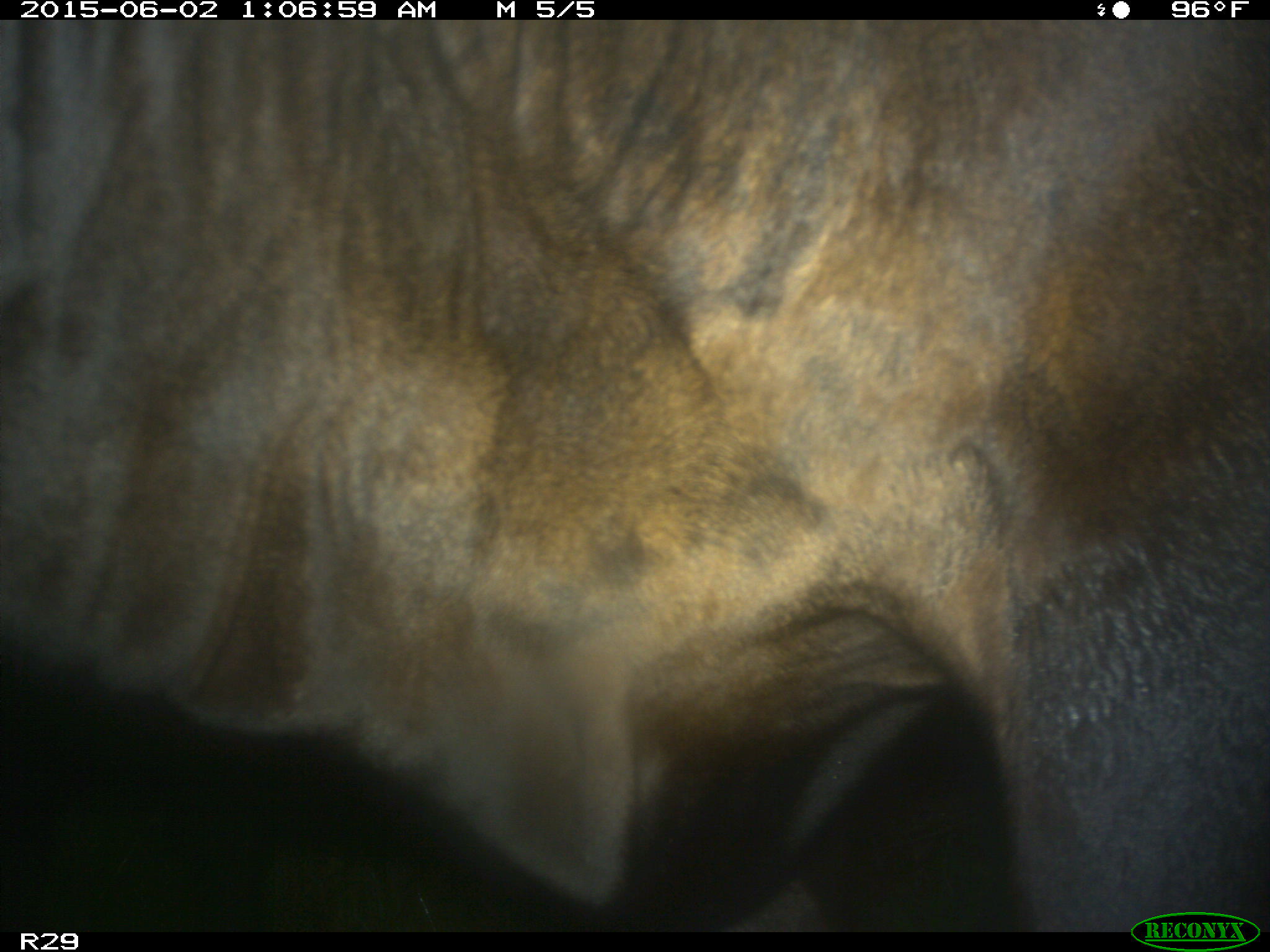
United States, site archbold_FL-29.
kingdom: Animalia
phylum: Chordata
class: Mammalia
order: Artiodactyla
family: Bovidae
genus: Bos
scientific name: Bos taurus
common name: domestic cow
Bos taurus (domestic cow).